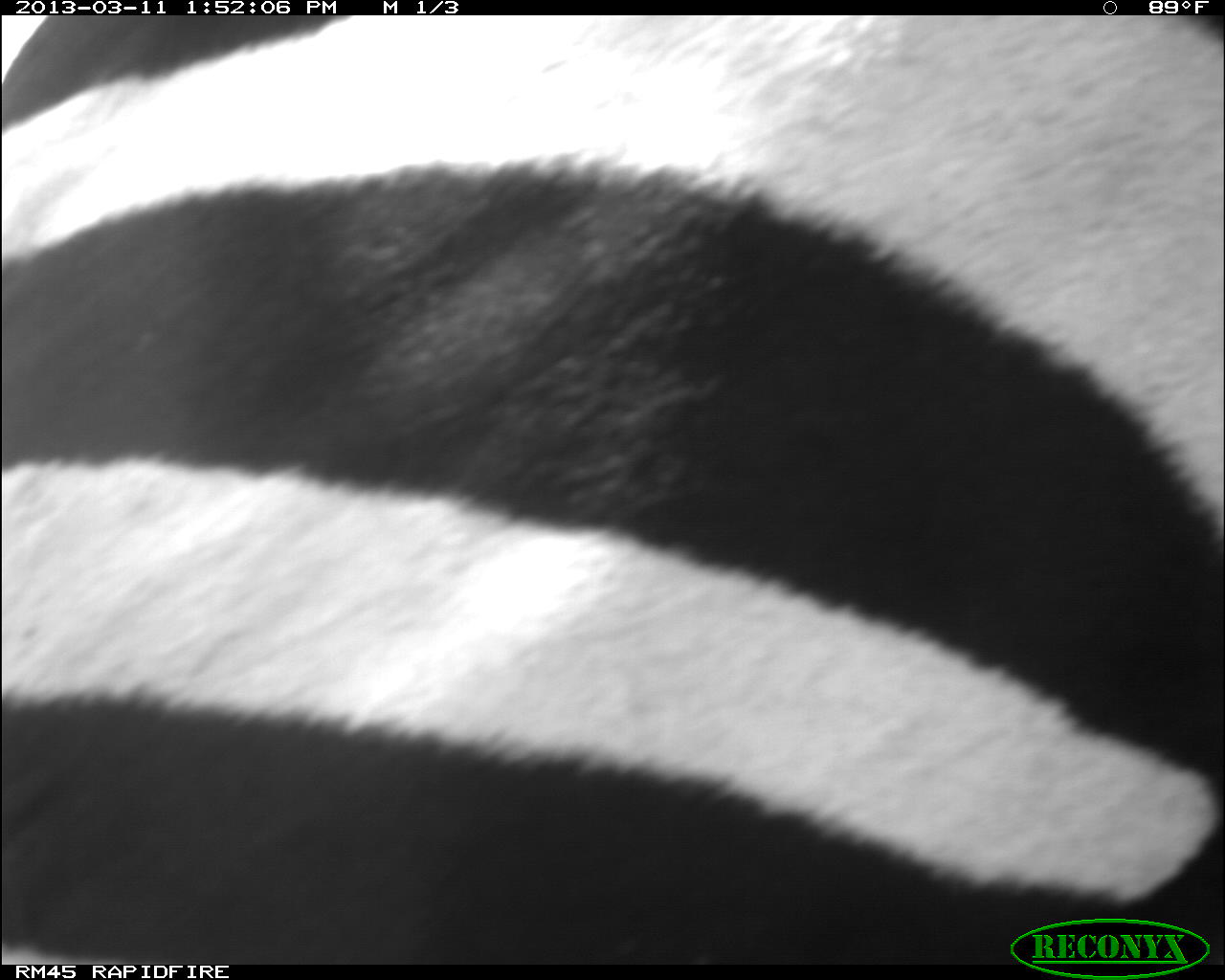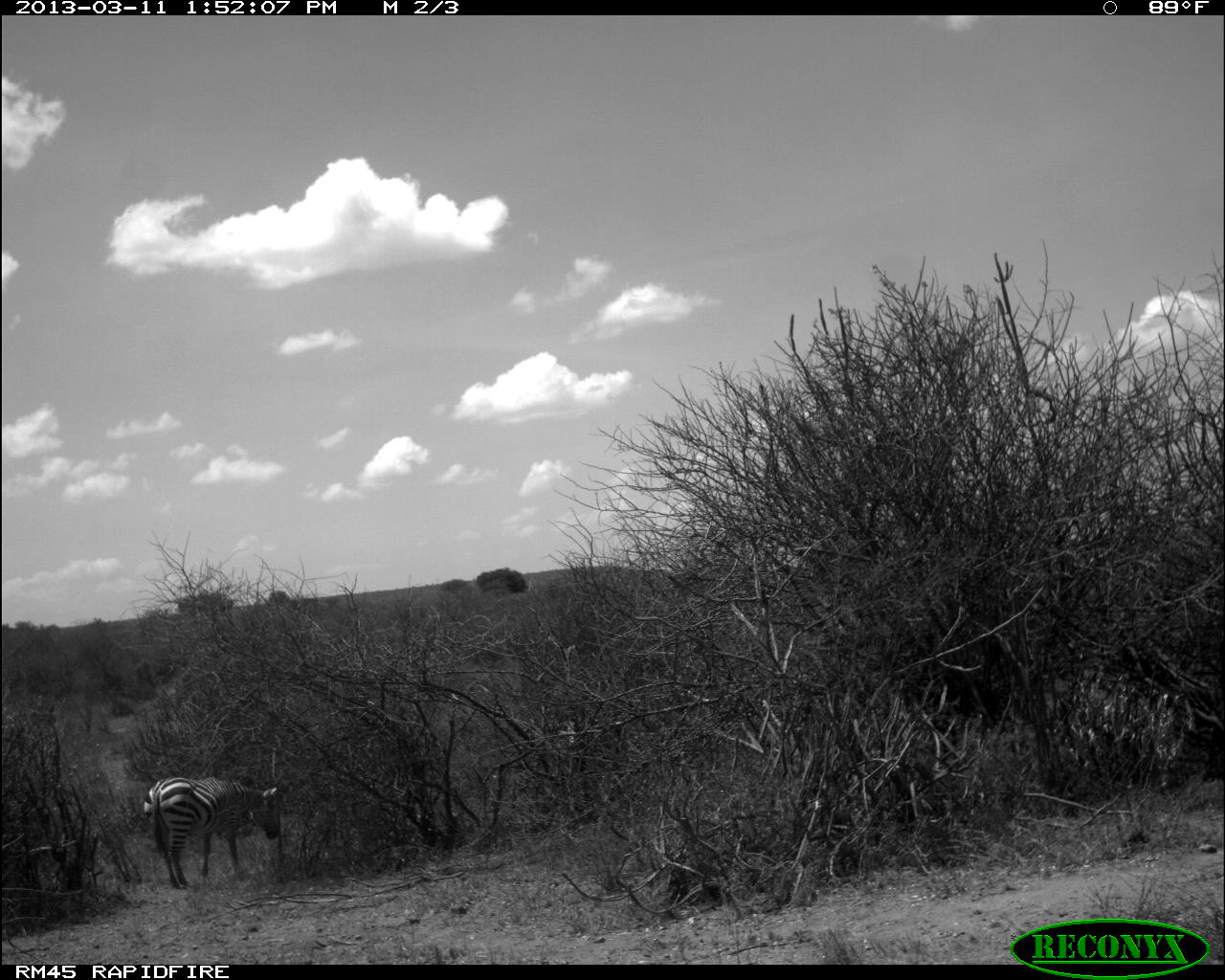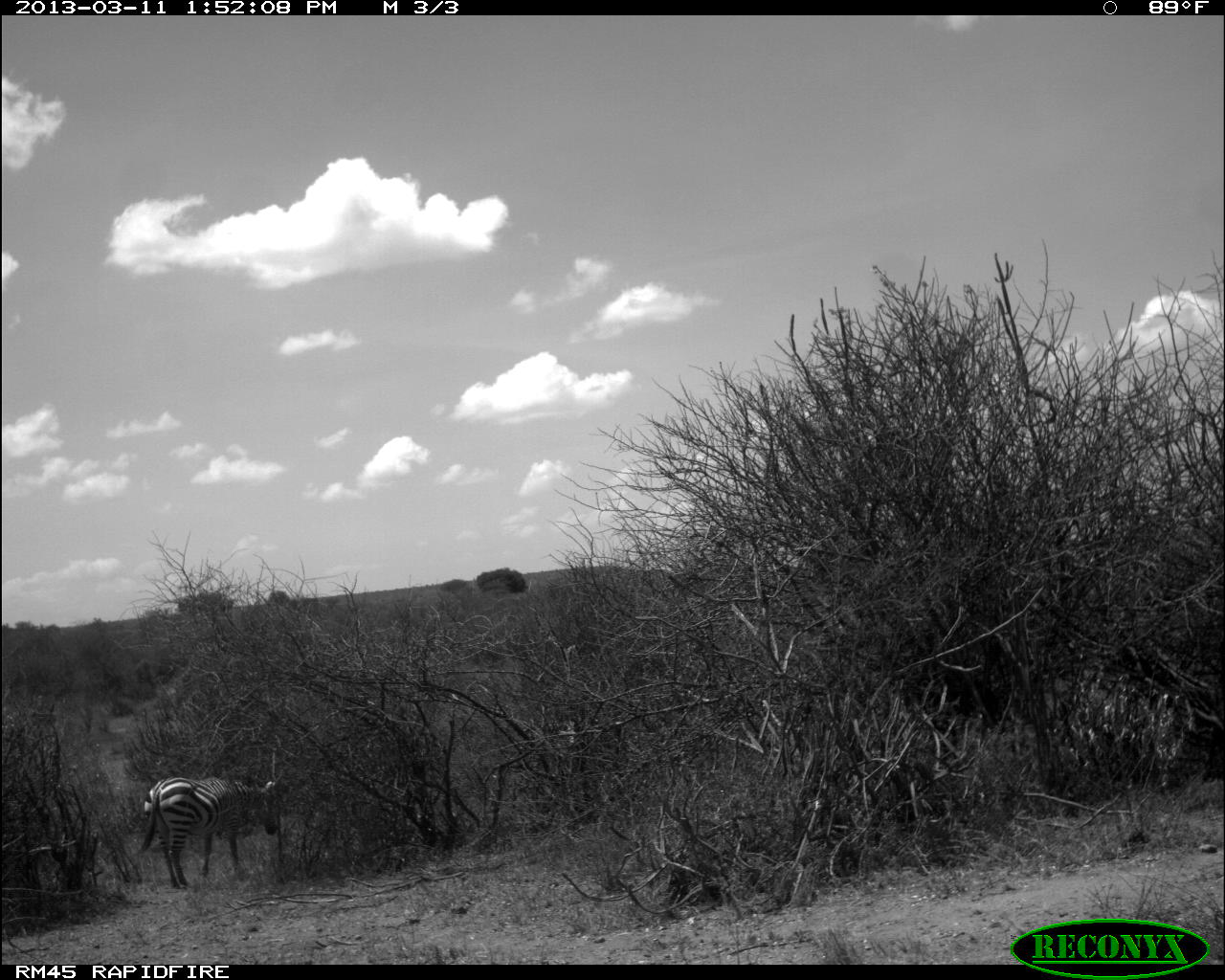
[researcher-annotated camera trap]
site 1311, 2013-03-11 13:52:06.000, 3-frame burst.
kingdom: Animalia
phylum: Chordata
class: Mammalia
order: Perissodactyla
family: Equidae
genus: Equus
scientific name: Equus quagga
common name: plains zebra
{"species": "Equus quagga (plains zebra)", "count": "1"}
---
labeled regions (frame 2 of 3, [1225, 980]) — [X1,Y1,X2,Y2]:
equus quagga: [143,777,281,889]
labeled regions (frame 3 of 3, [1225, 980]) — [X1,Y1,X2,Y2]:
equus quagga: [139,777,281,889]